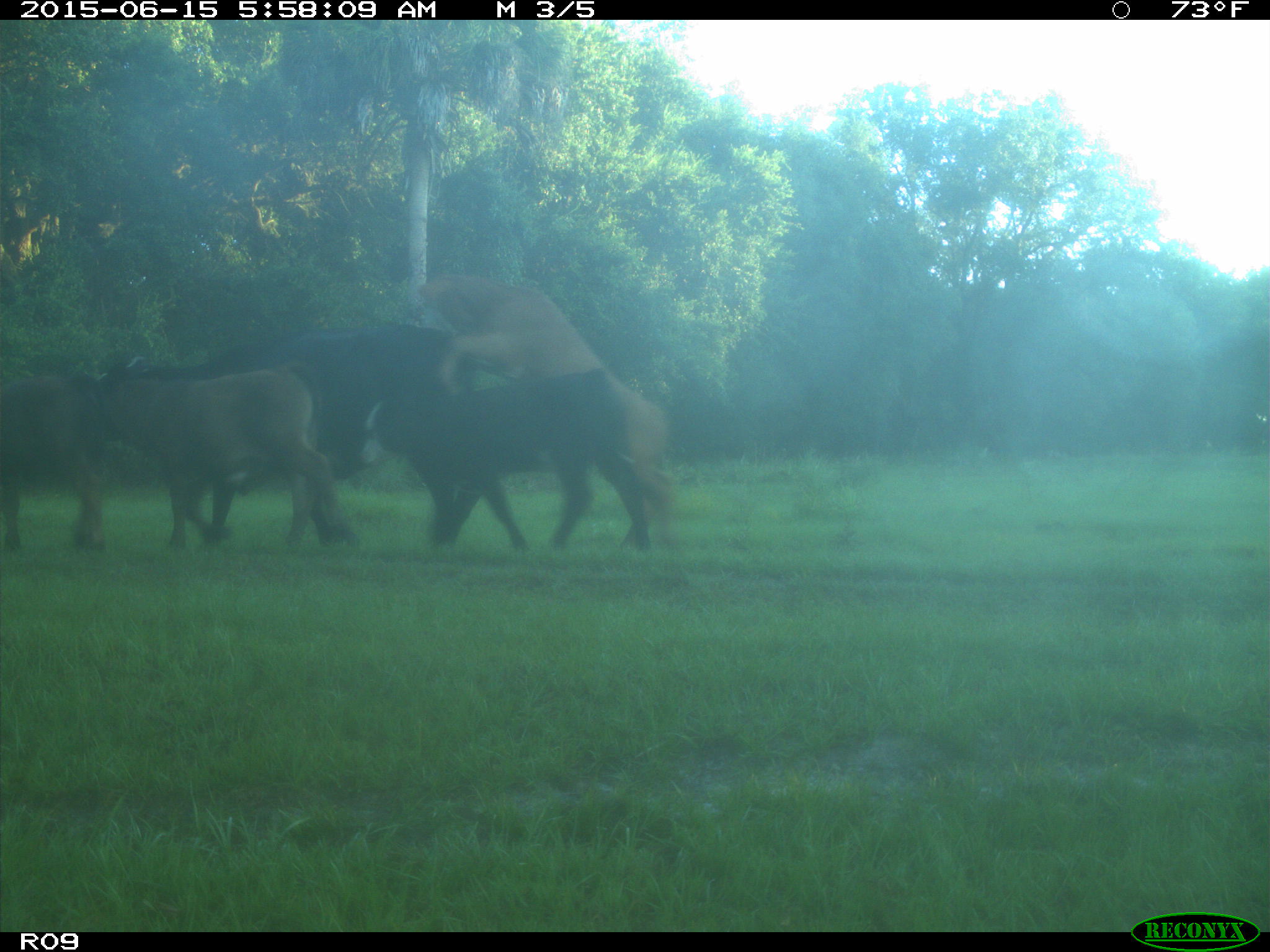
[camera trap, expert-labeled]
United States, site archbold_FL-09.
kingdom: Animalia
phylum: Chordata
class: Mammalia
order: Artiodactyla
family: Bovidae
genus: Bos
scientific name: Bos taurus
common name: domestic cow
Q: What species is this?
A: Bos taurus (domestic cow).